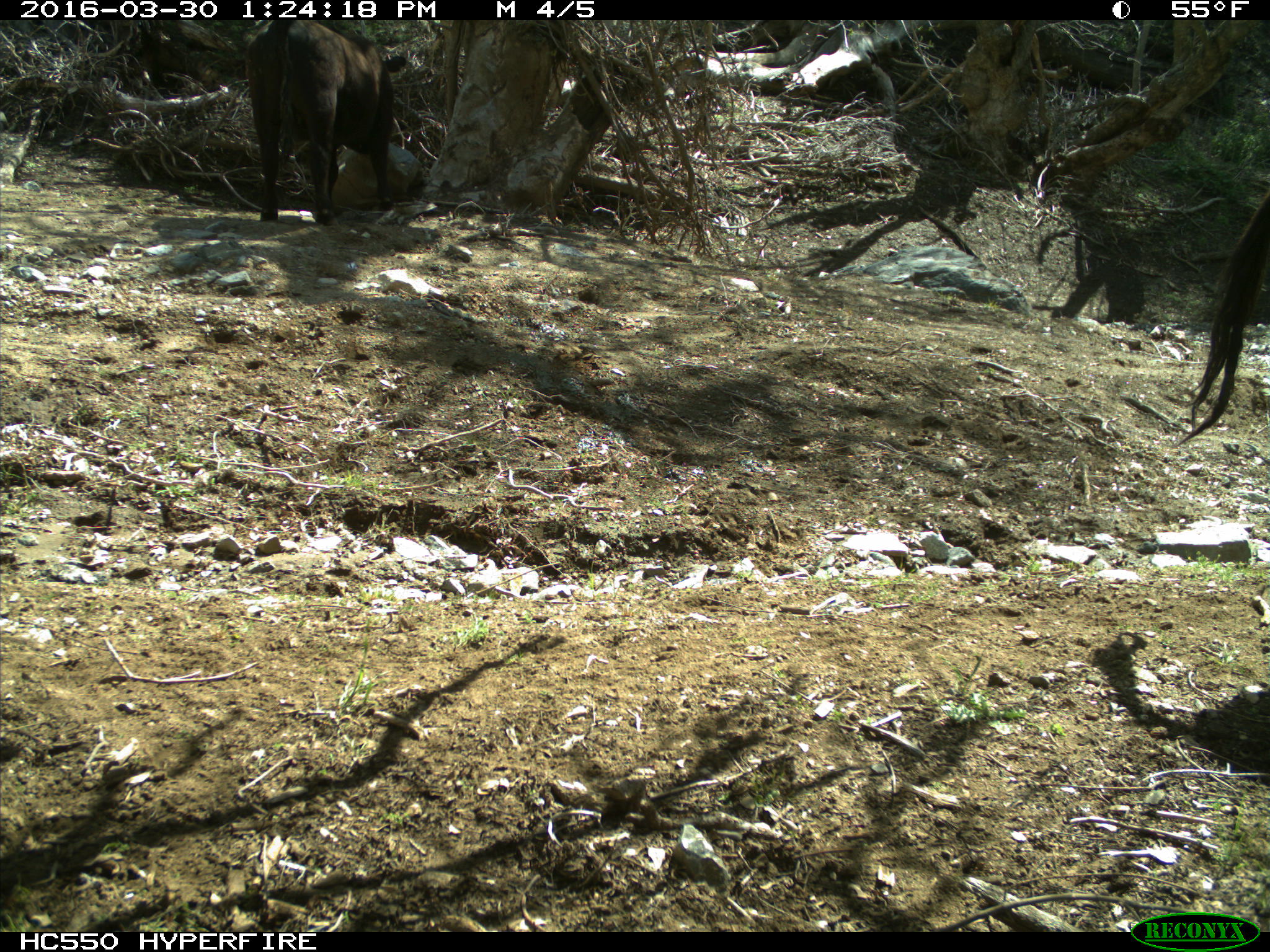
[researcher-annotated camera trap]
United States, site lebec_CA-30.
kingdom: Animalia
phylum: Chordata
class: Mammalia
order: Artiodactyla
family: Bovidae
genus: Bos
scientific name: Bos taurus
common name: domestic cow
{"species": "Bos taurus (domestic cow)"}